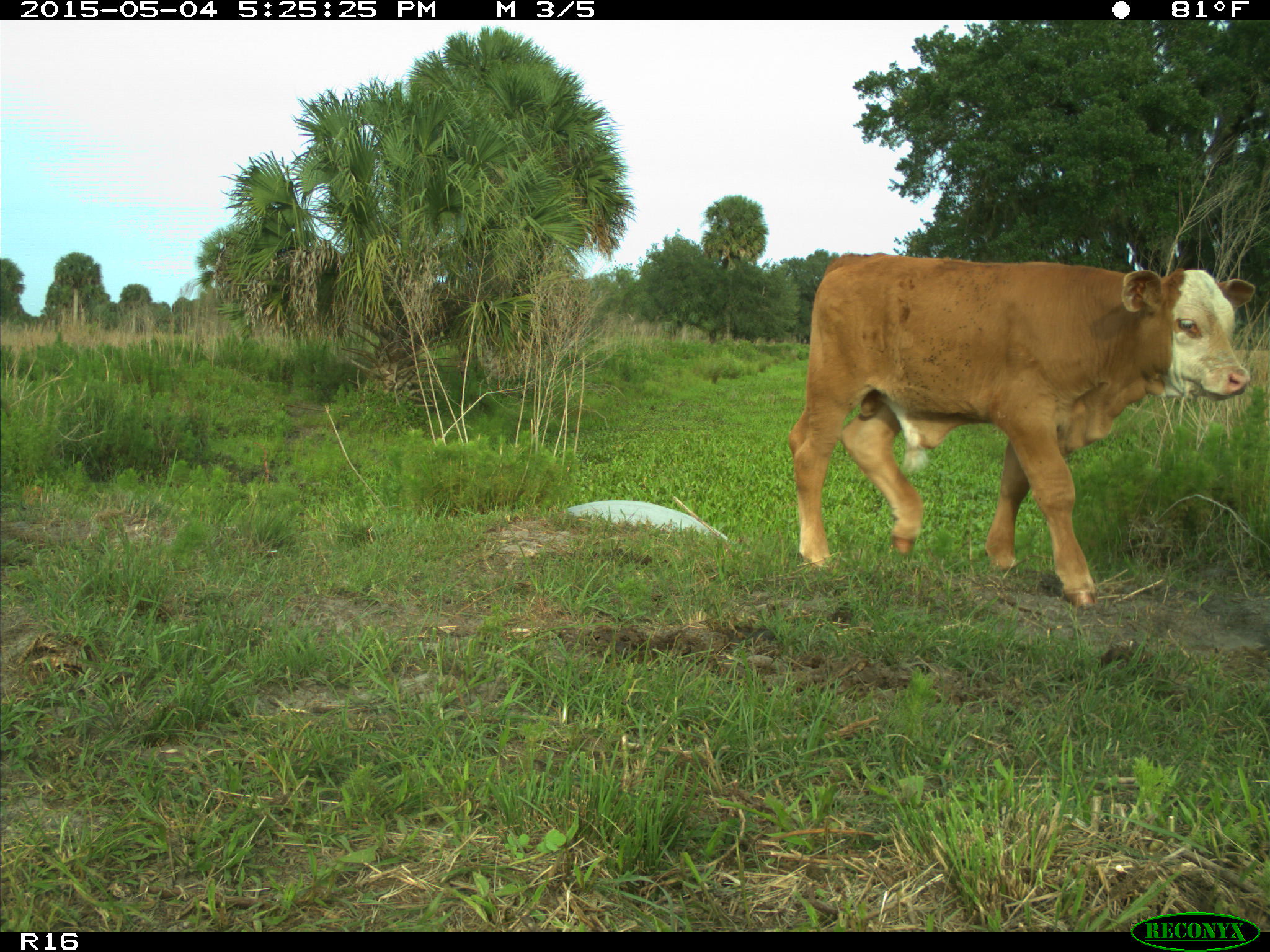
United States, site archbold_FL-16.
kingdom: Animalia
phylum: Chordata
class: Mammalia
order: Artiodactyla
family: Bovidae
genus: Bos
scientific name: Bos taurus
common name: domestic cow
Bos taurus (domestic cow).